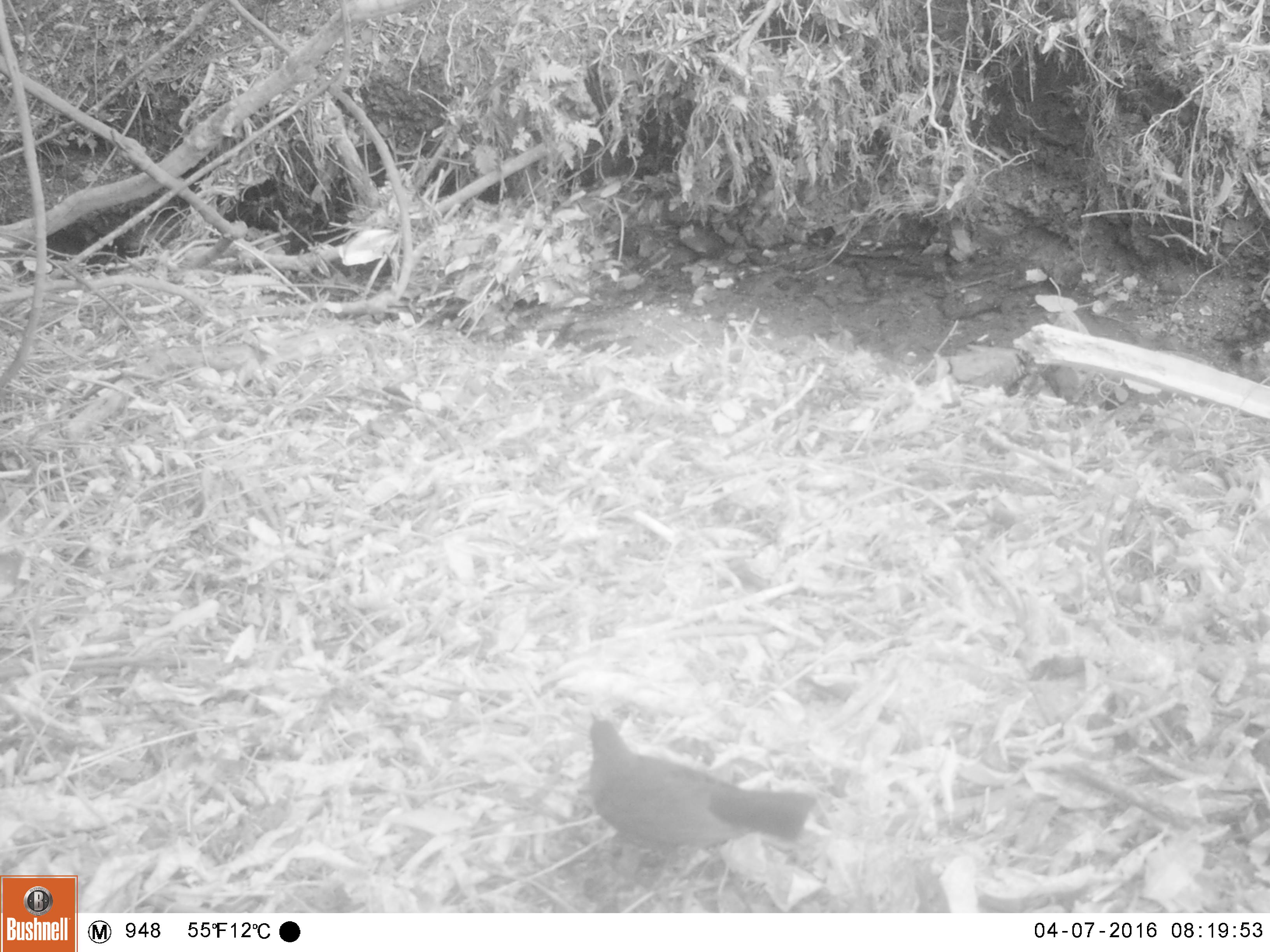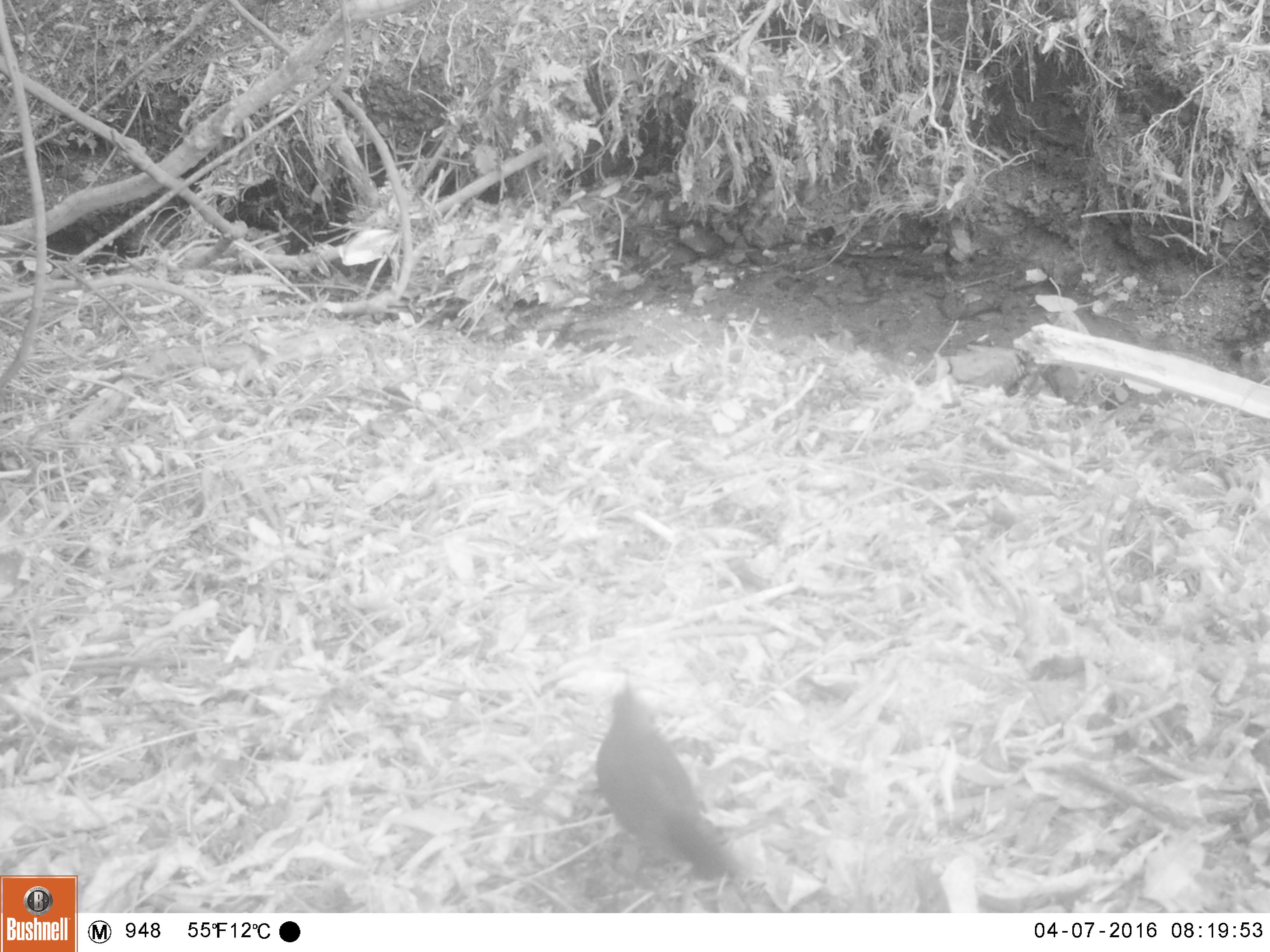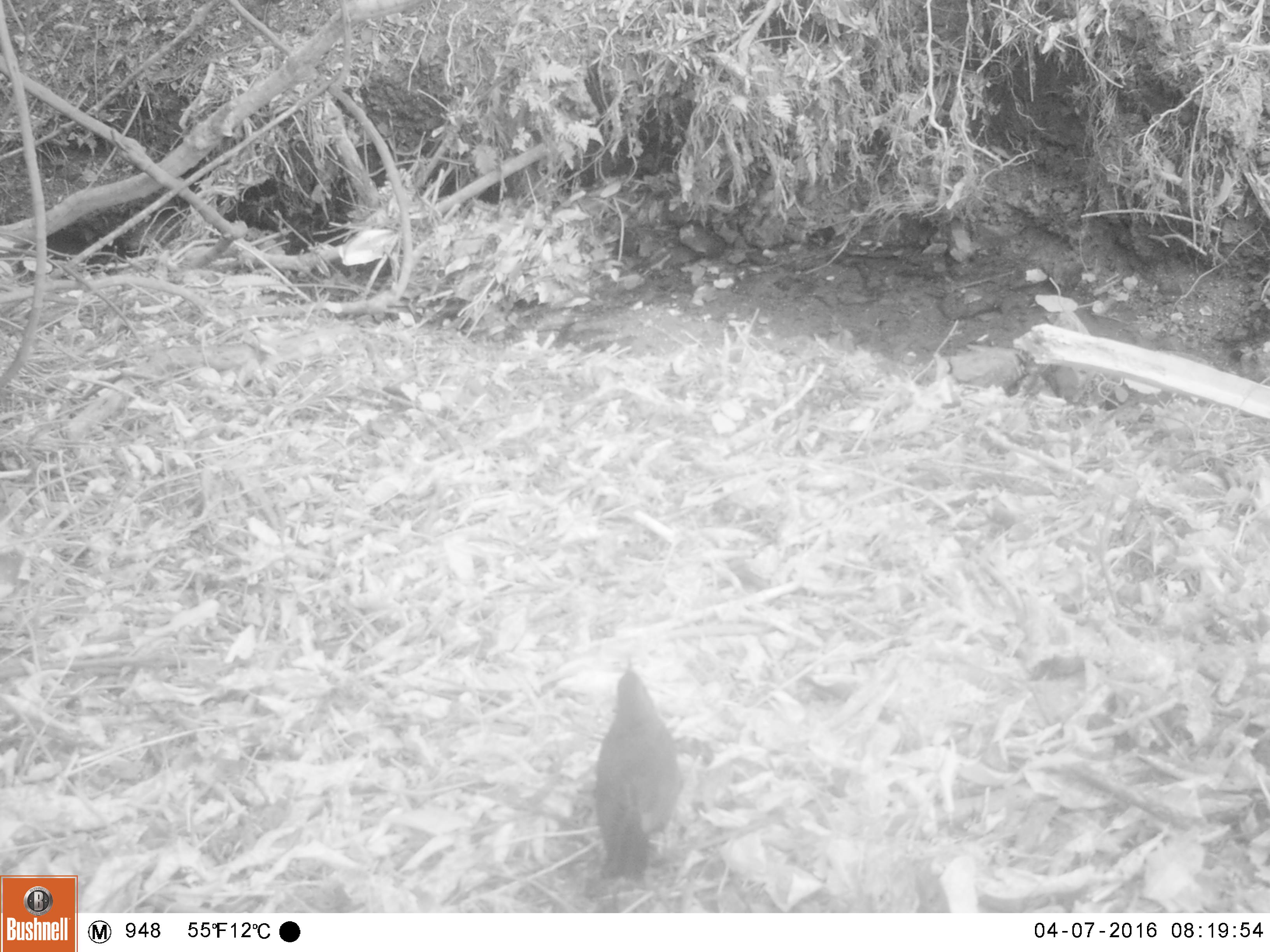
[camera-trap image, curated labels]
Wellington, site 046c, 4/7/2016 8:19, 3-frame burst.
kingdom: Animalia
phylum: Chordata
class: Aves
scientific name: Aves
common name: bird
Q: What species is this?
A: Bird (Aves).